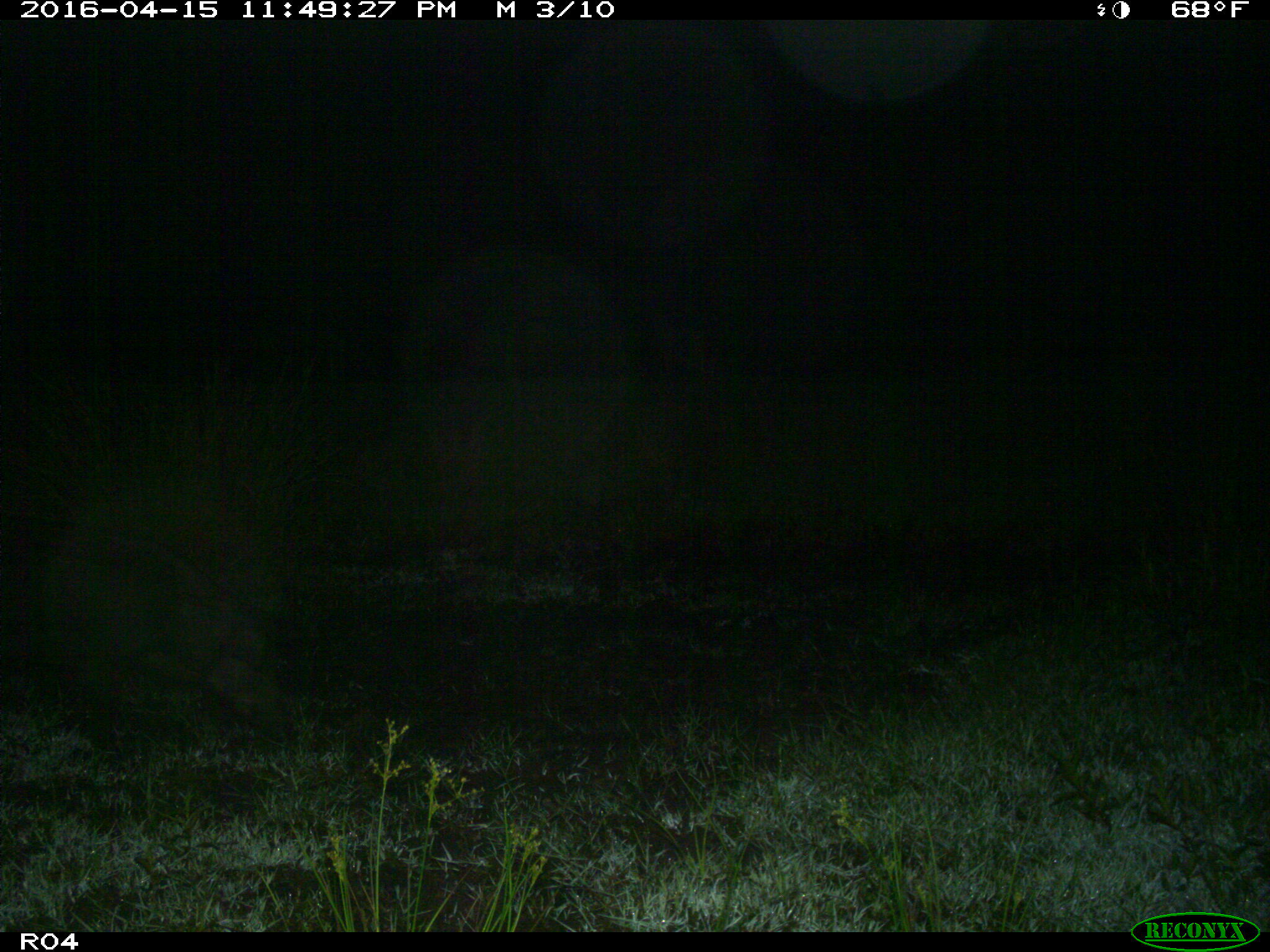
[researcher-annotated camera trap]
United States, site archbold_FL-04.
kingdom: Animalia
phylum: Chordata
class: Mammalia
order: Artiodactyla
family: Suidae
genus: Sus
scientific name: Sus scrofa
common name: wild boar